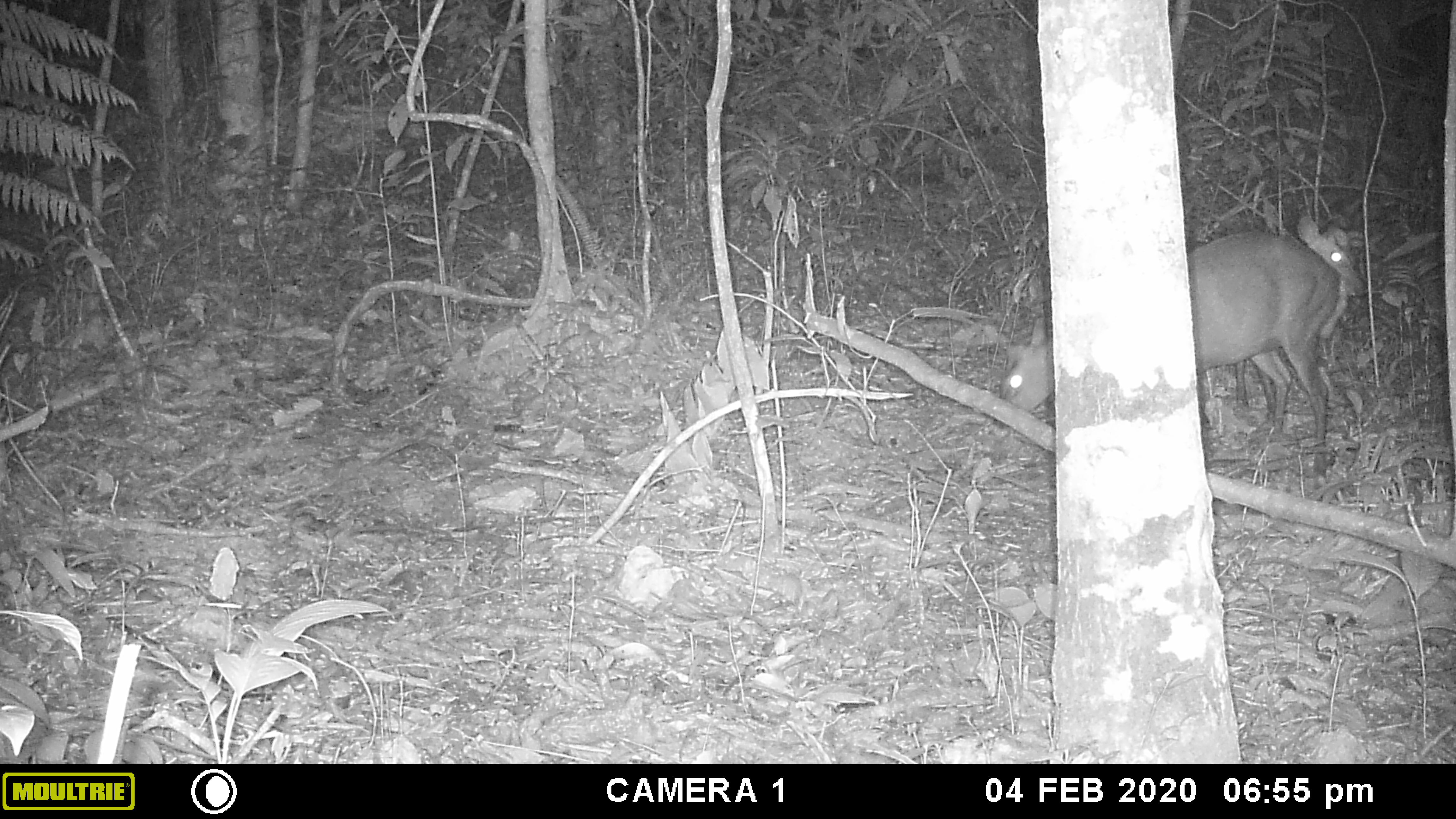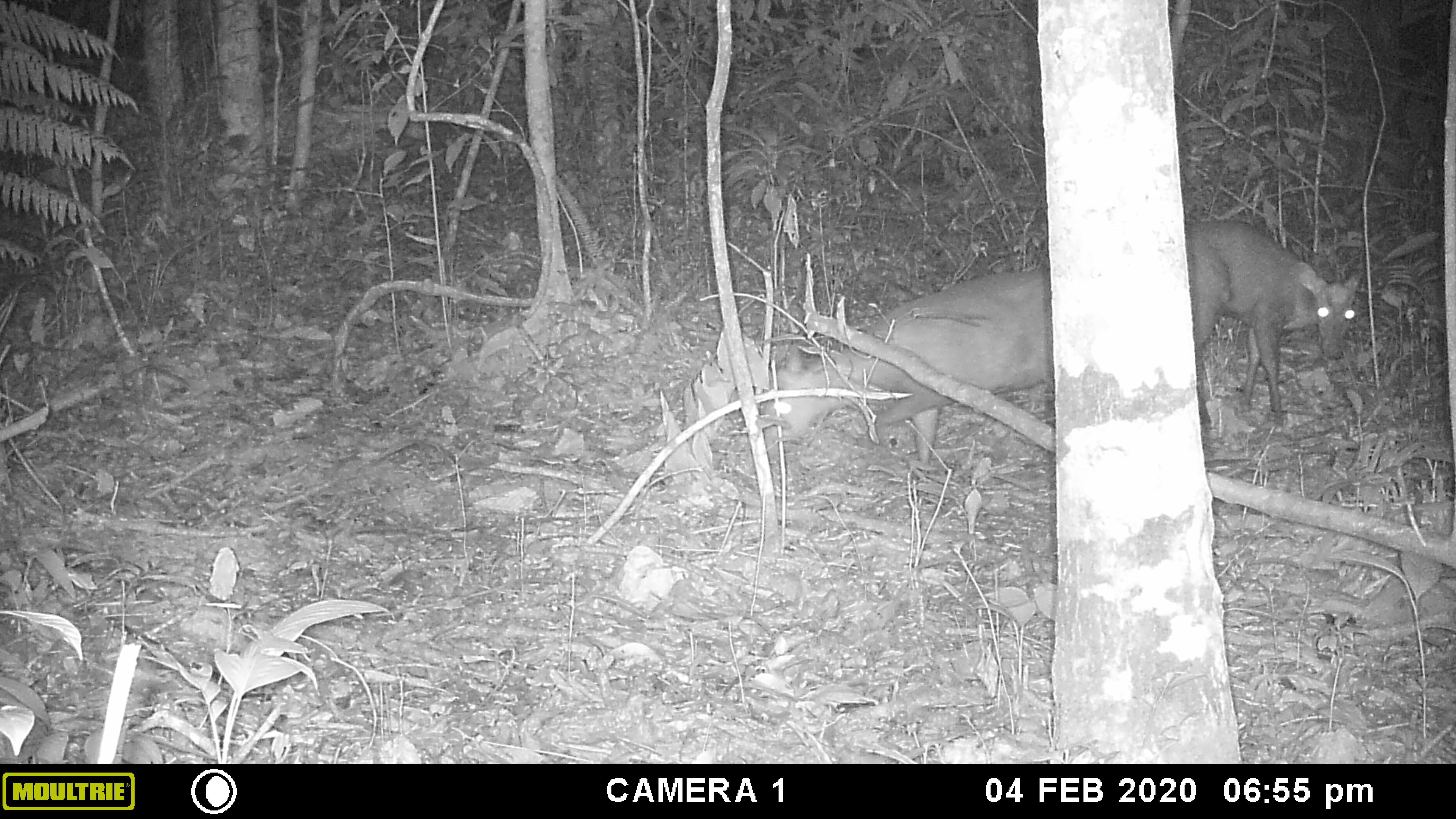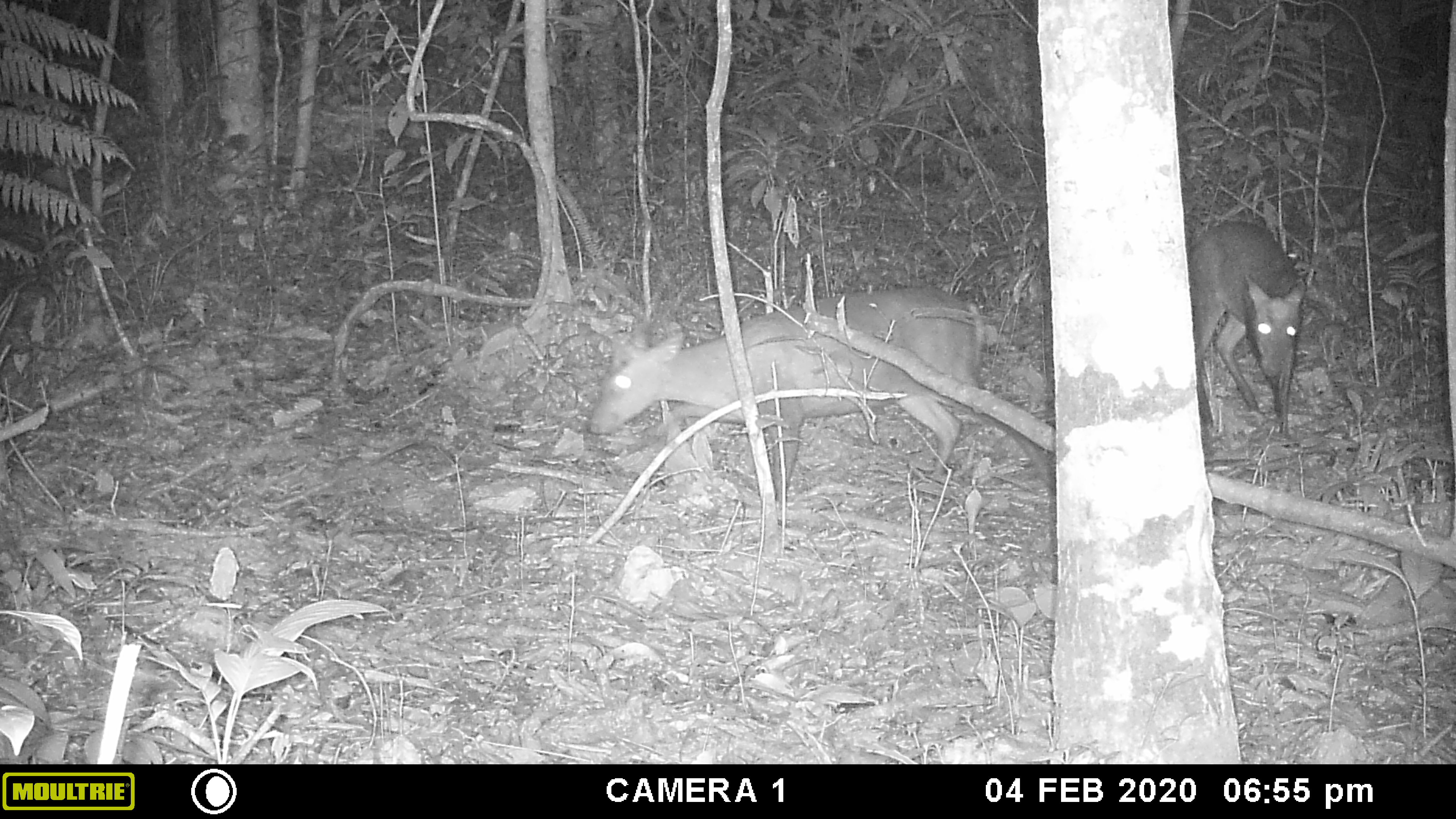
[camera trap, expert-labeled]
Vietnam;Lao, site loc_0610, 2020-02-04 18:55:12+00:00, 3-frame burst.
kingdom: Animalia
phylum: Chordata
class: Mammalia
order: Artiodactyla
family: Cervidae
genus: Muntiacus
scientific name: Muntiacus rooseveltorum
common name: roosevelt's muntjac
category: roosevelts muntjac group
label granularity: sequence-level